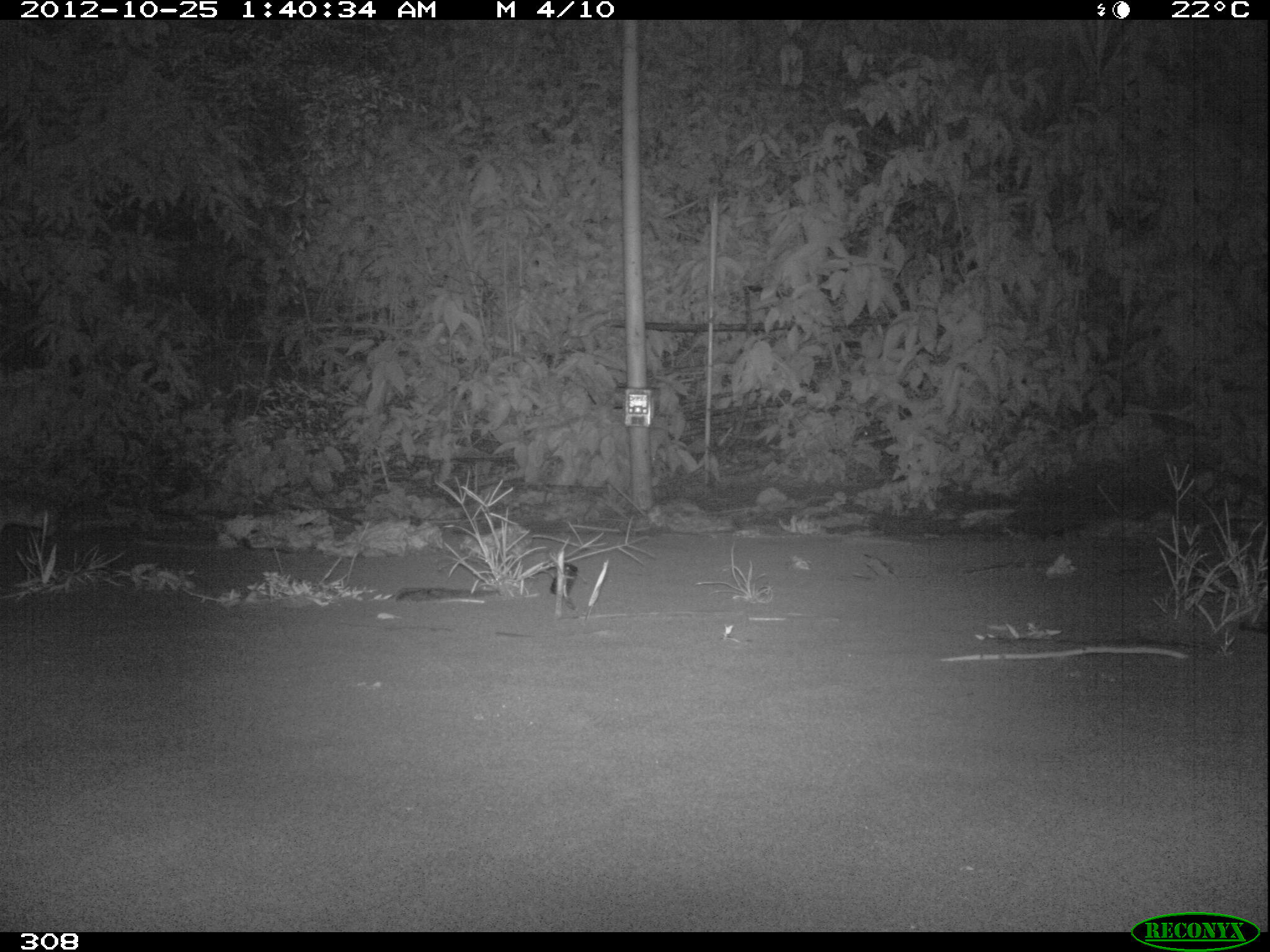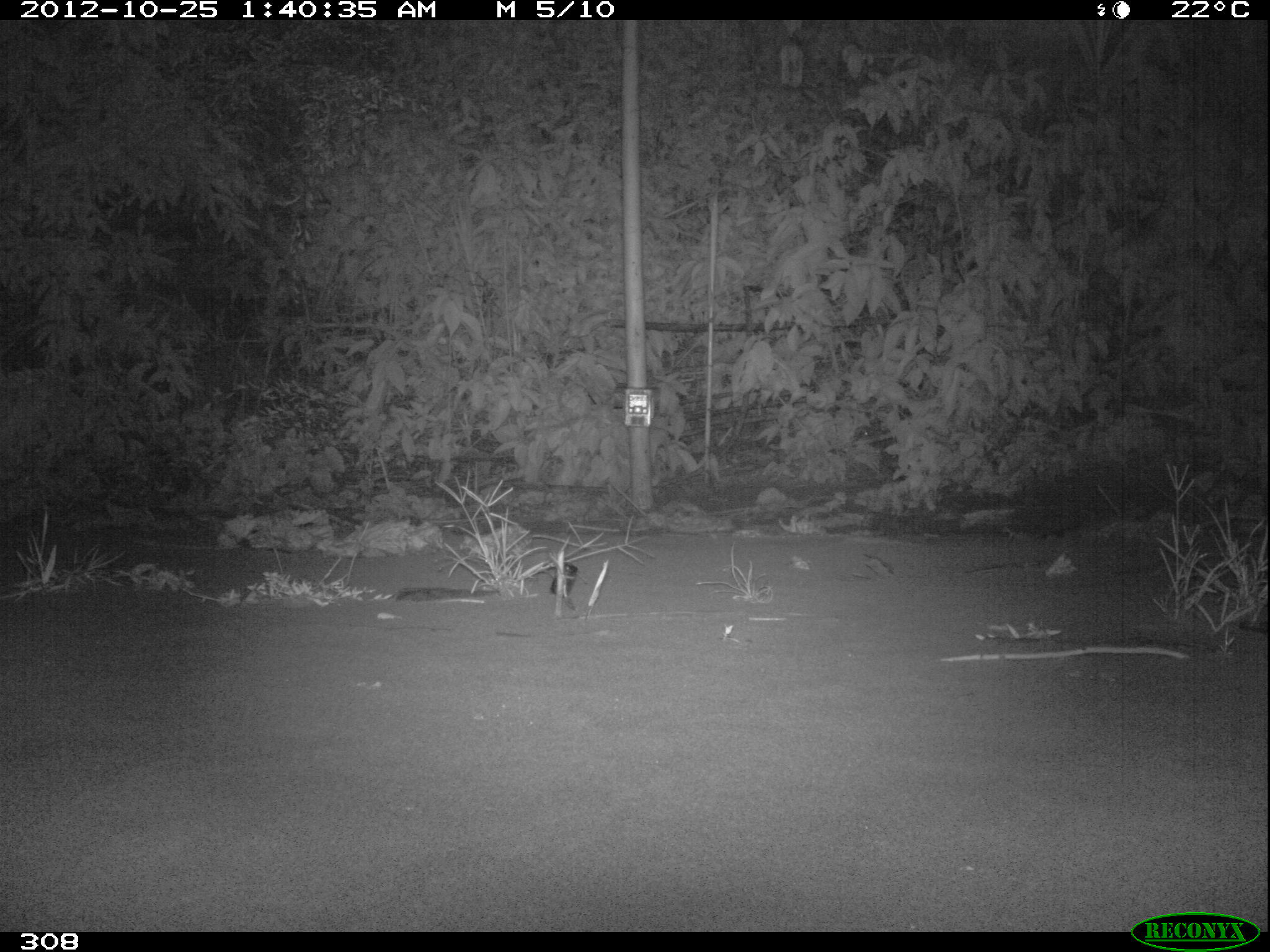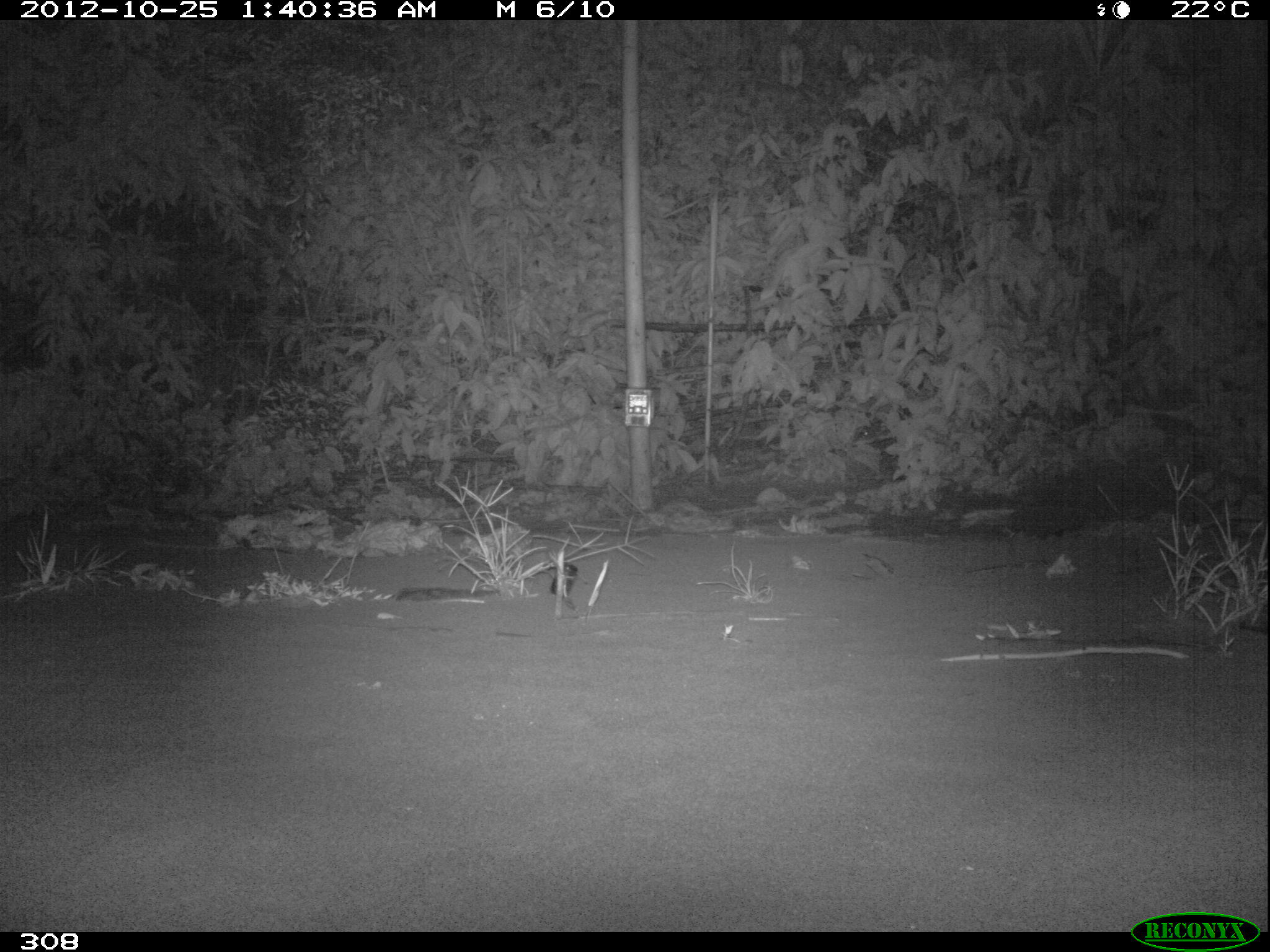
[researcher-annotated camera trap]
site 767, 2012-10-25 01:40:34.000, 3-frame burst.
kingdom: Animalia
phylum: Chordata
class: Mammalia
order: Lagomorpha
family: Leporidae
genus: Sylvilagus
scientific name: Sylvilagus brasiliensis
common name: tapeti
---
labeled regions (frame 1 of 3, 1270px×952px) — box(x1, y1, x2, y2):
sylvilagus brasiliensis: box(0, 494, 61, 538)